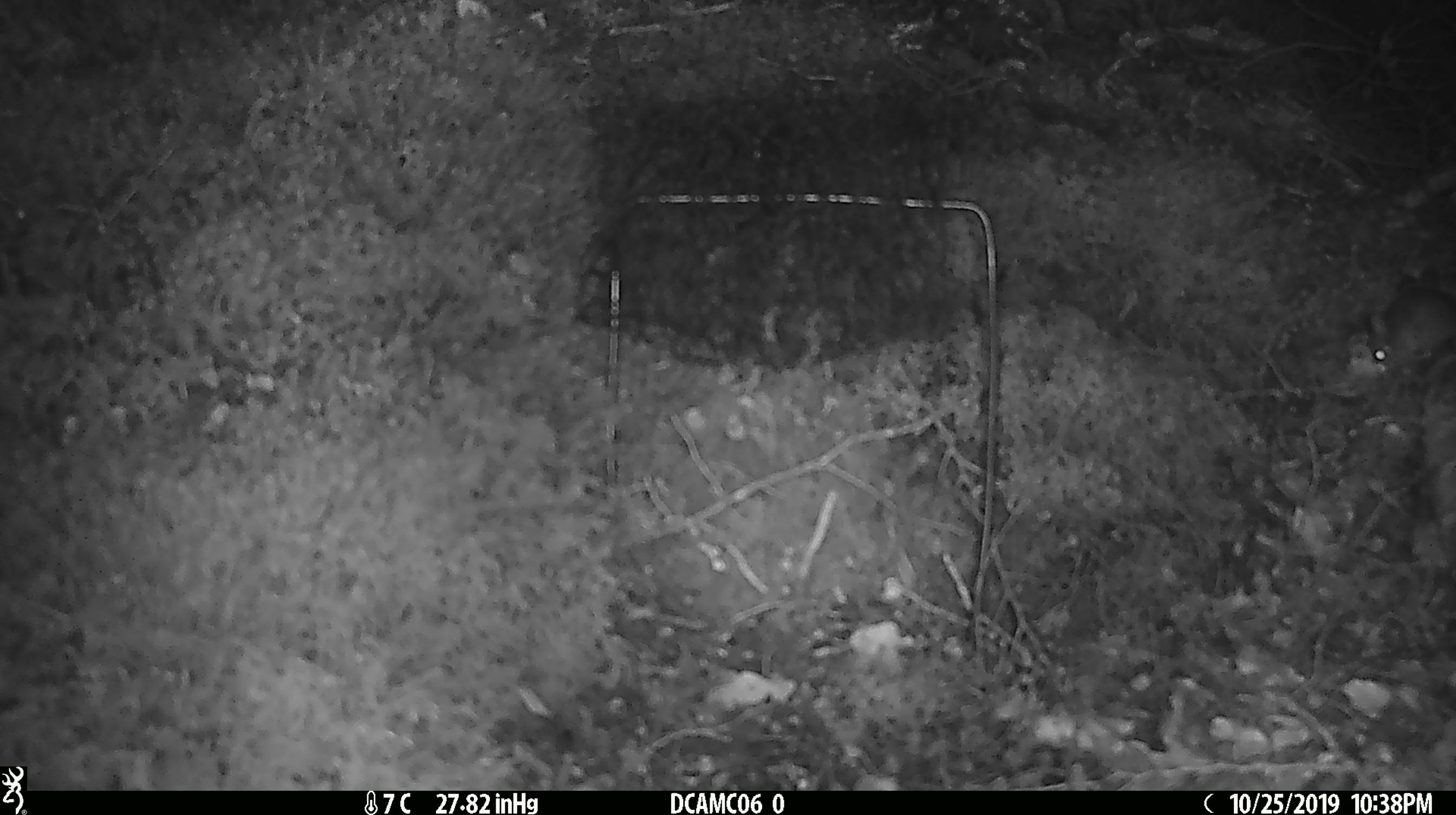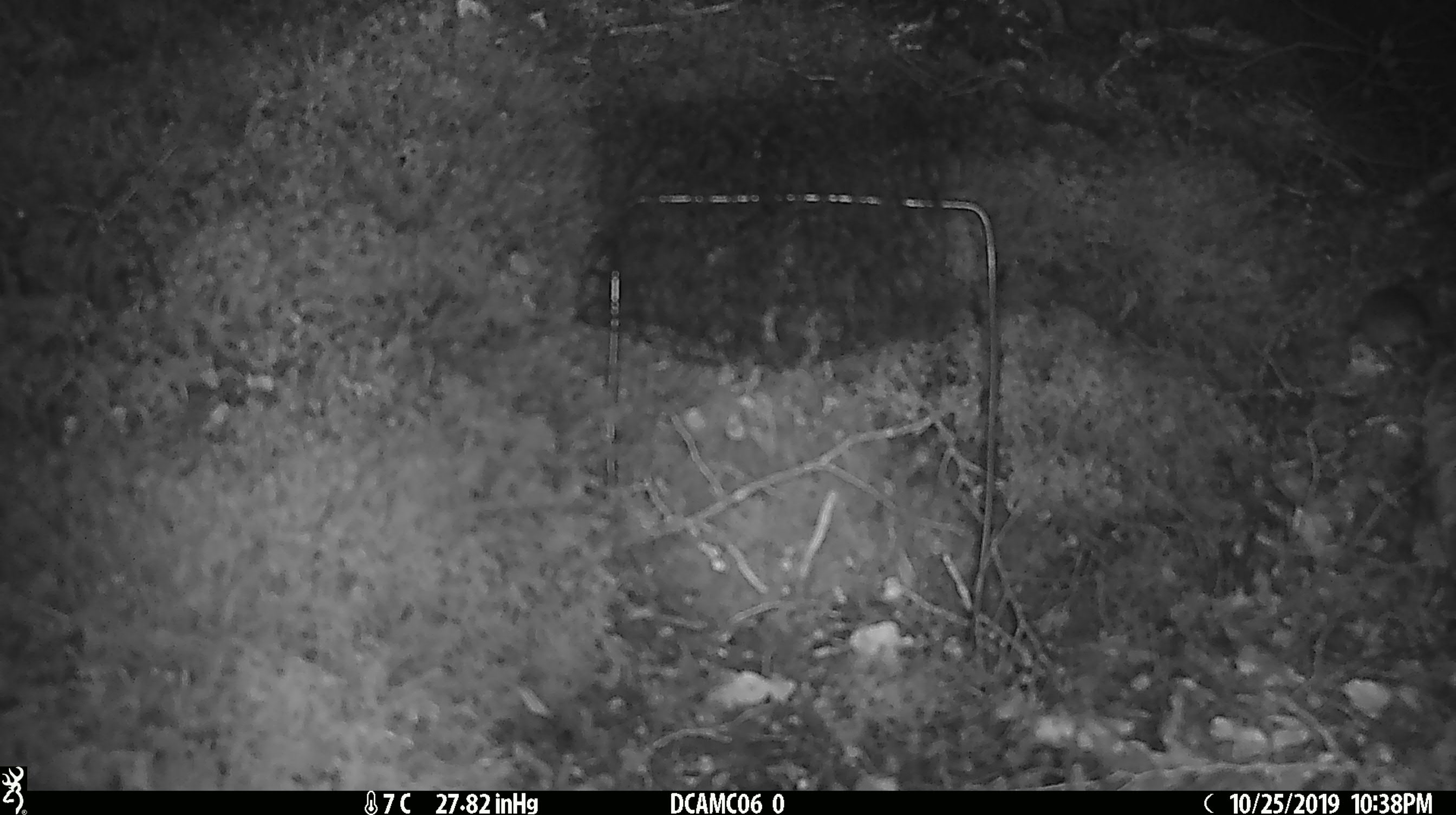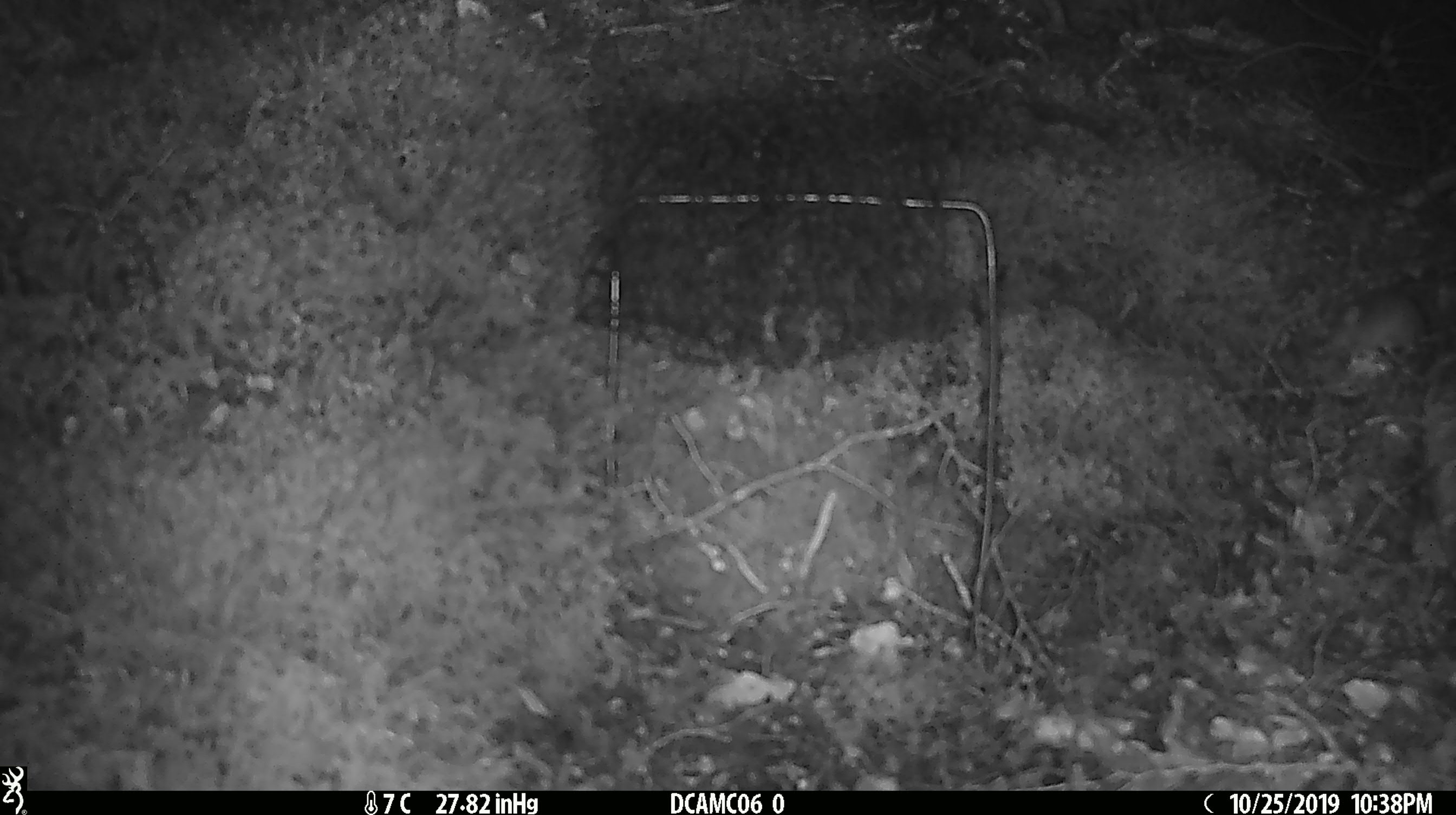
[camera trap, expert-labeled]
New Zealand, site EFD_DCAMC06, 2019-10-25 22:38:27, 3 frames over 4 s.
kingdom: Animalia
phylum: Chordata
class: Mammalia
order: Rodentia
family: Muridae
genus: Mus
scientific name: Mus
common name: mouse